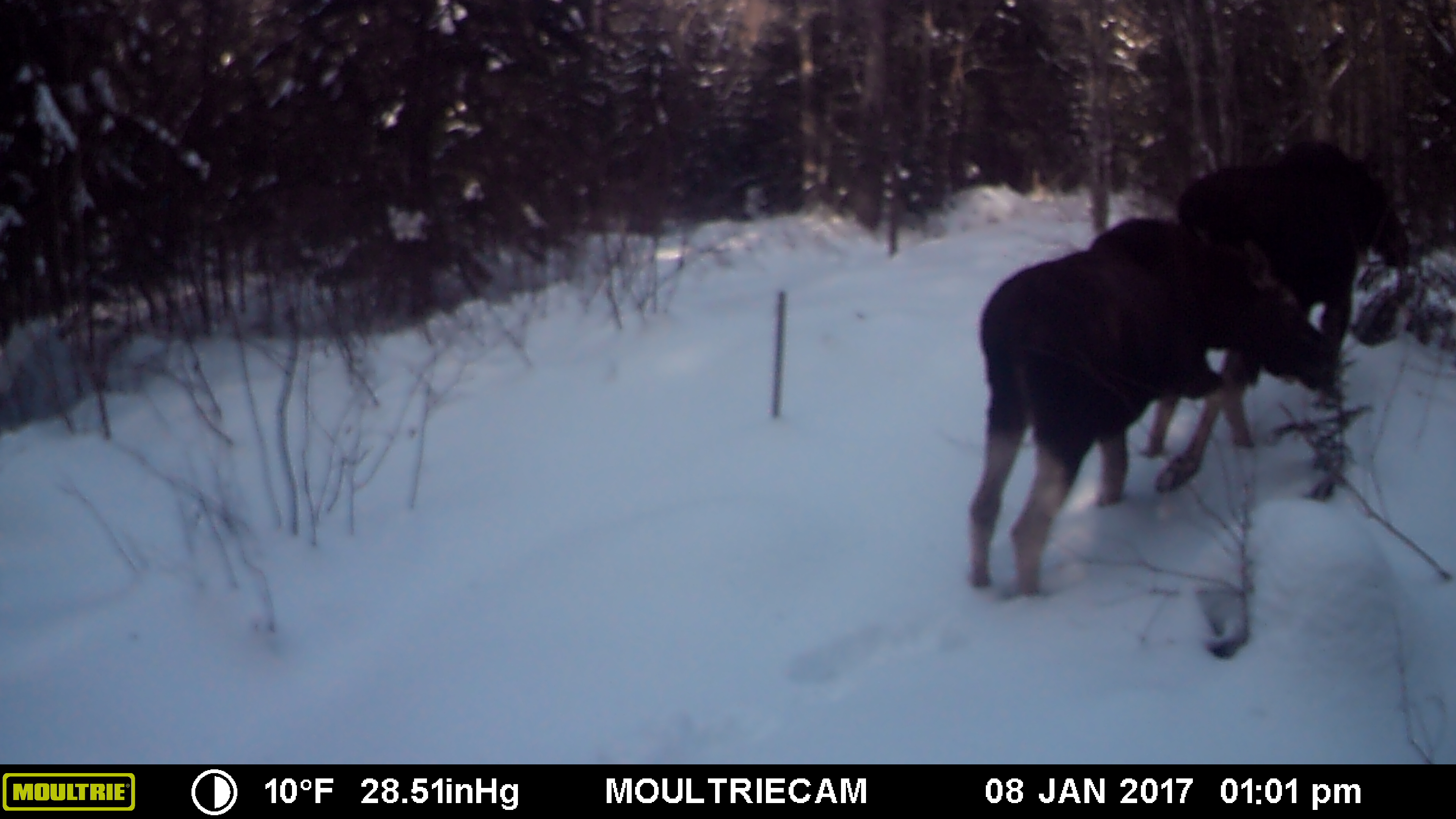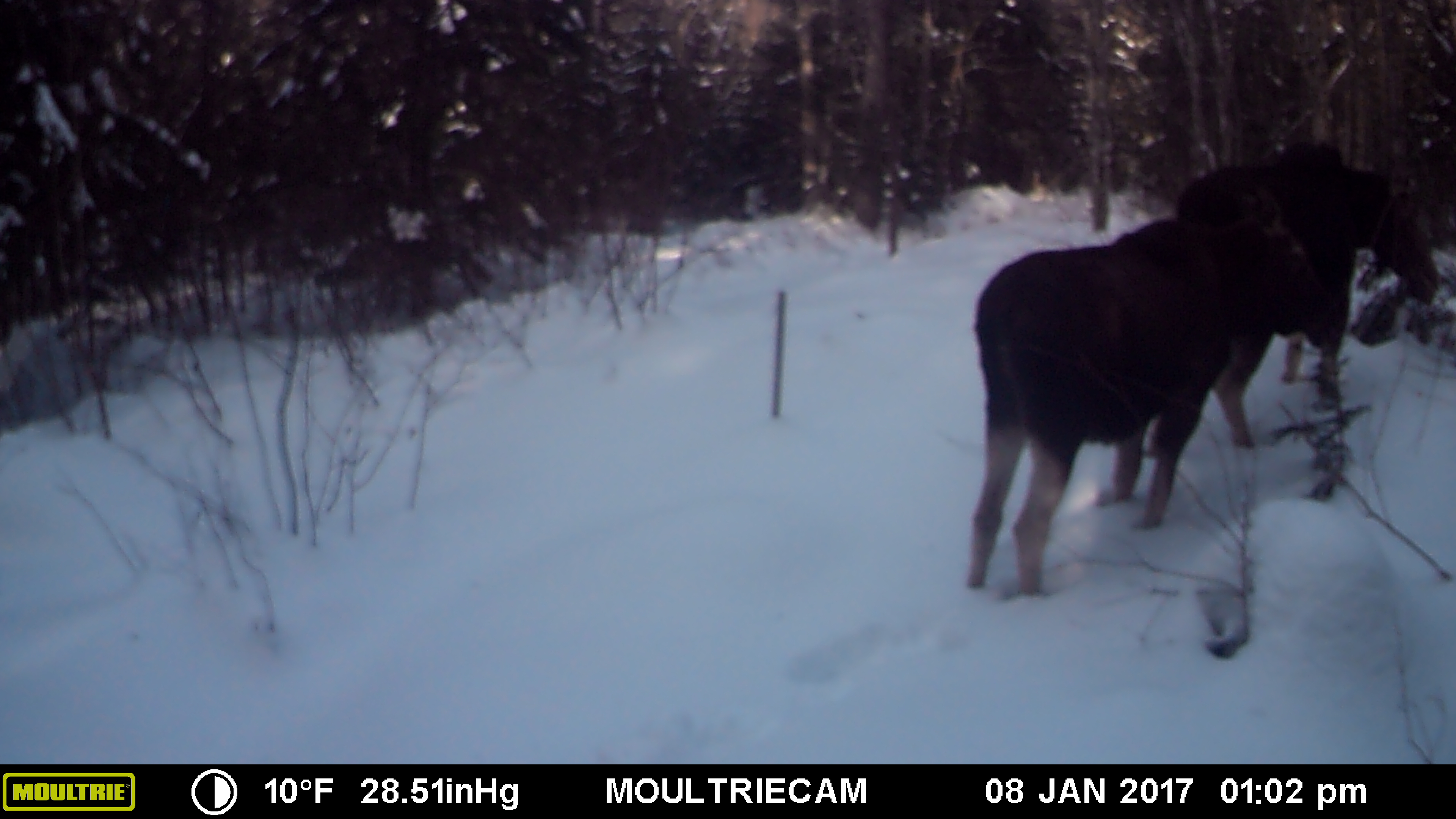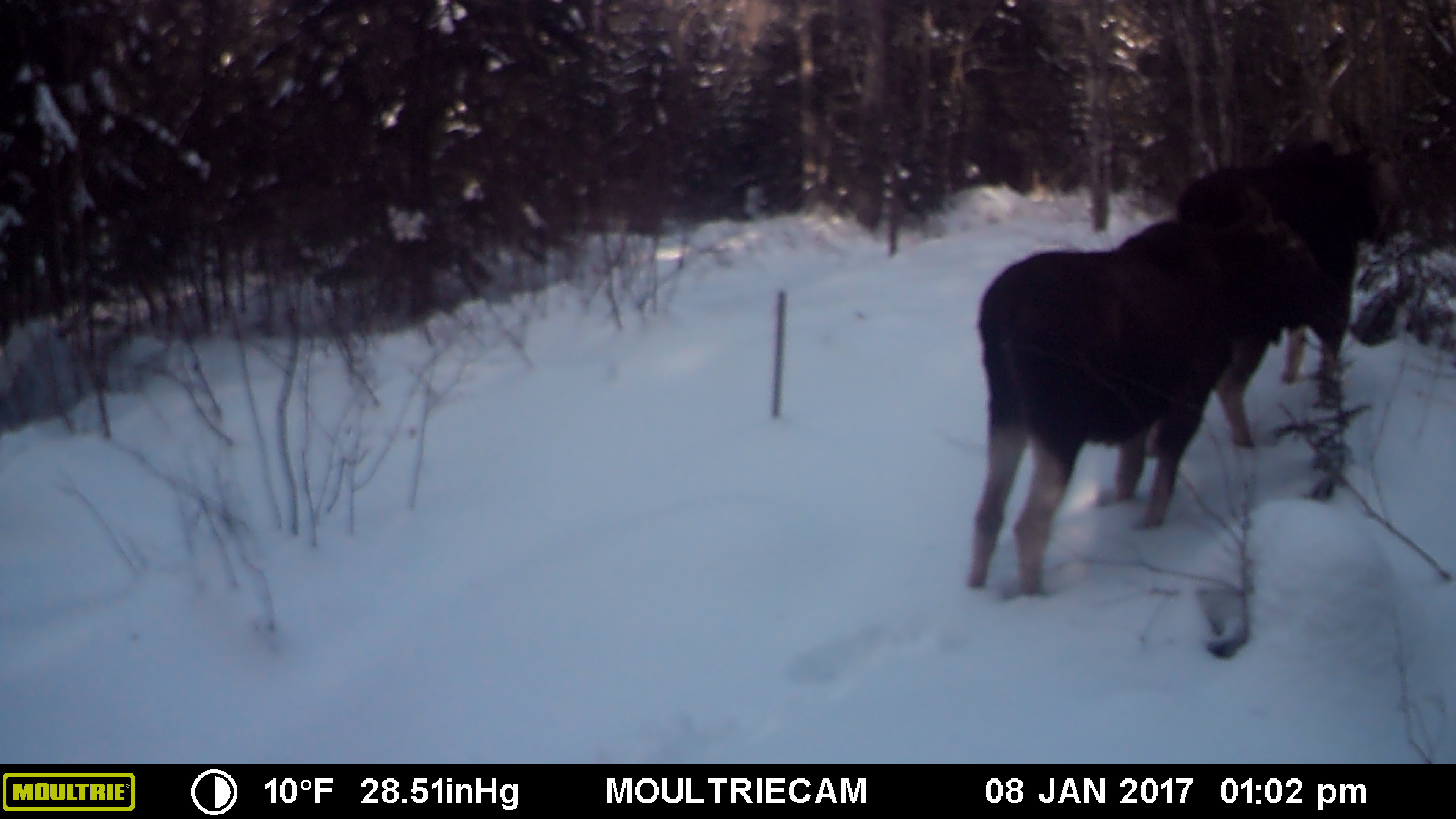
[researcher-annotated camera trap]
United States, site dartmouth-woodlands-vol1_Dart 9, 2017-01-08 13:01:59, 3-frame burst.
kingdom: Animalia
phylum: Chordata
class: Mammalia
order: Artiodactyla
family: Cervidae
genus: Alces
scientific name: Alces alces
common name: moose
Moose (Alces alces).